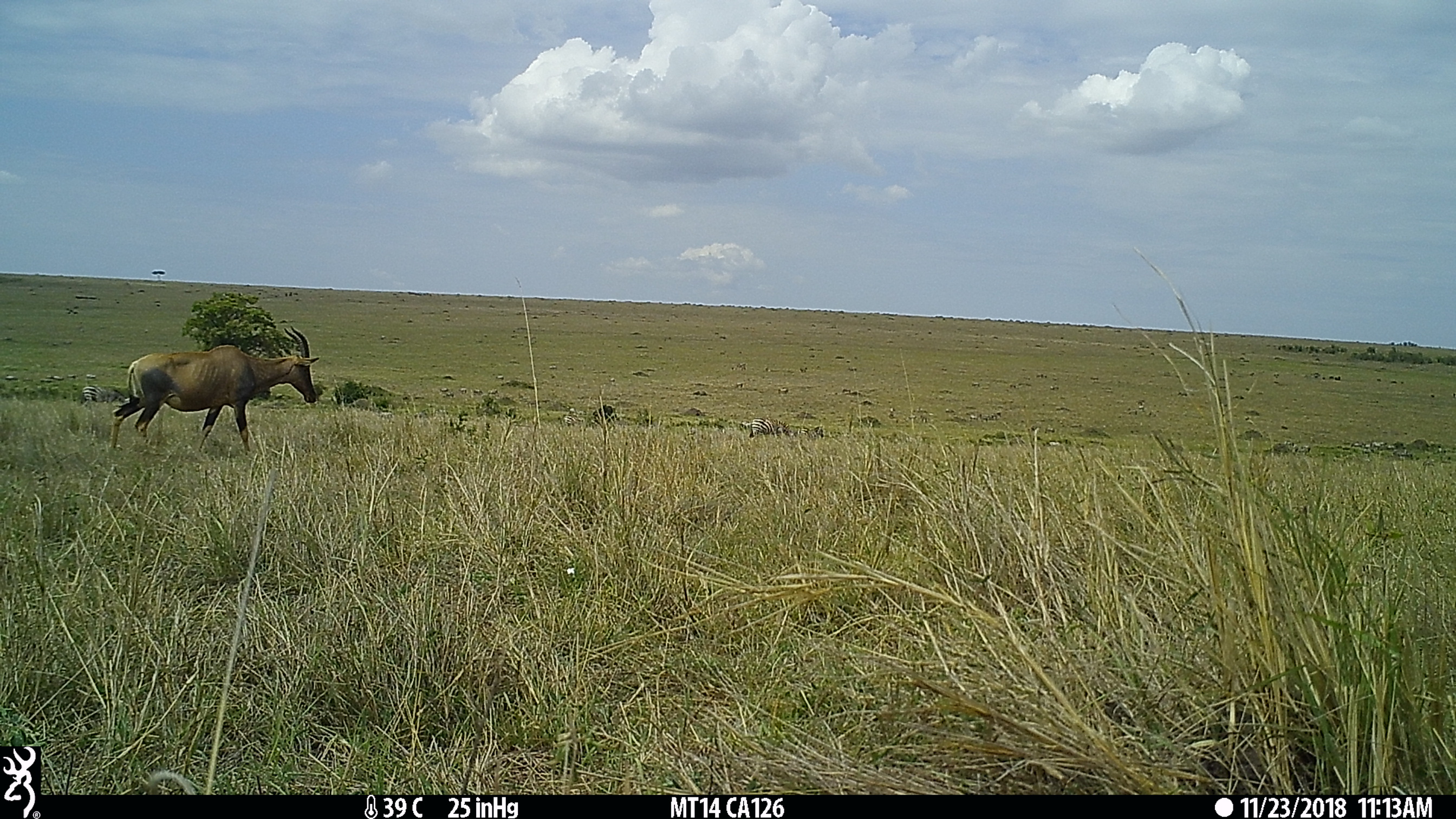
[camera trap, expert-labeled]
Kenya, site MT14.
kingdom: Animalia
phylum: Chordata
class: Mammalia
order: Artiodactyla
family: Bovidae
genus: Damaliscus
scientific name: Damaliscus lunatus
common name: topi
Topi (Damaliscus lunatus).